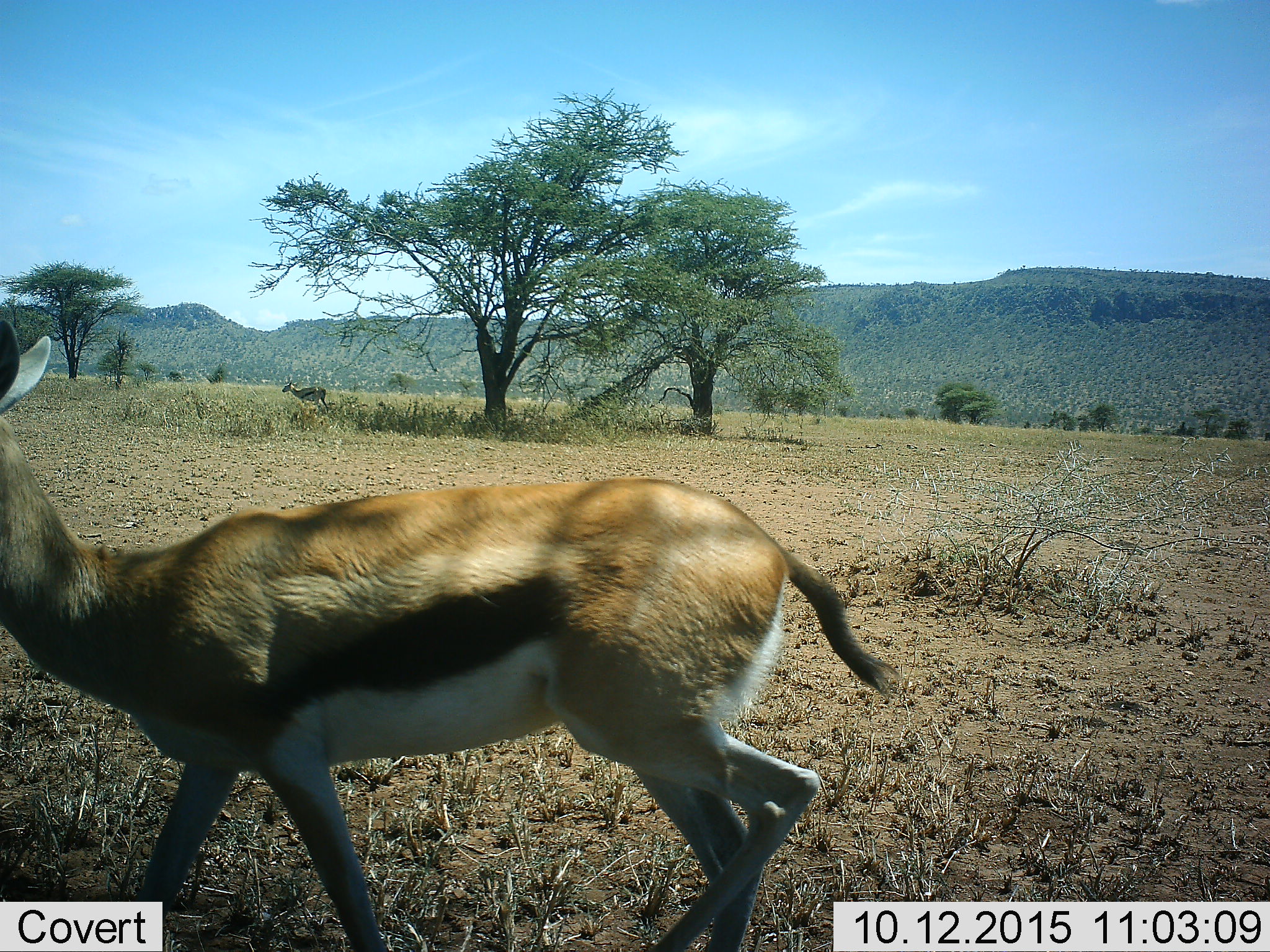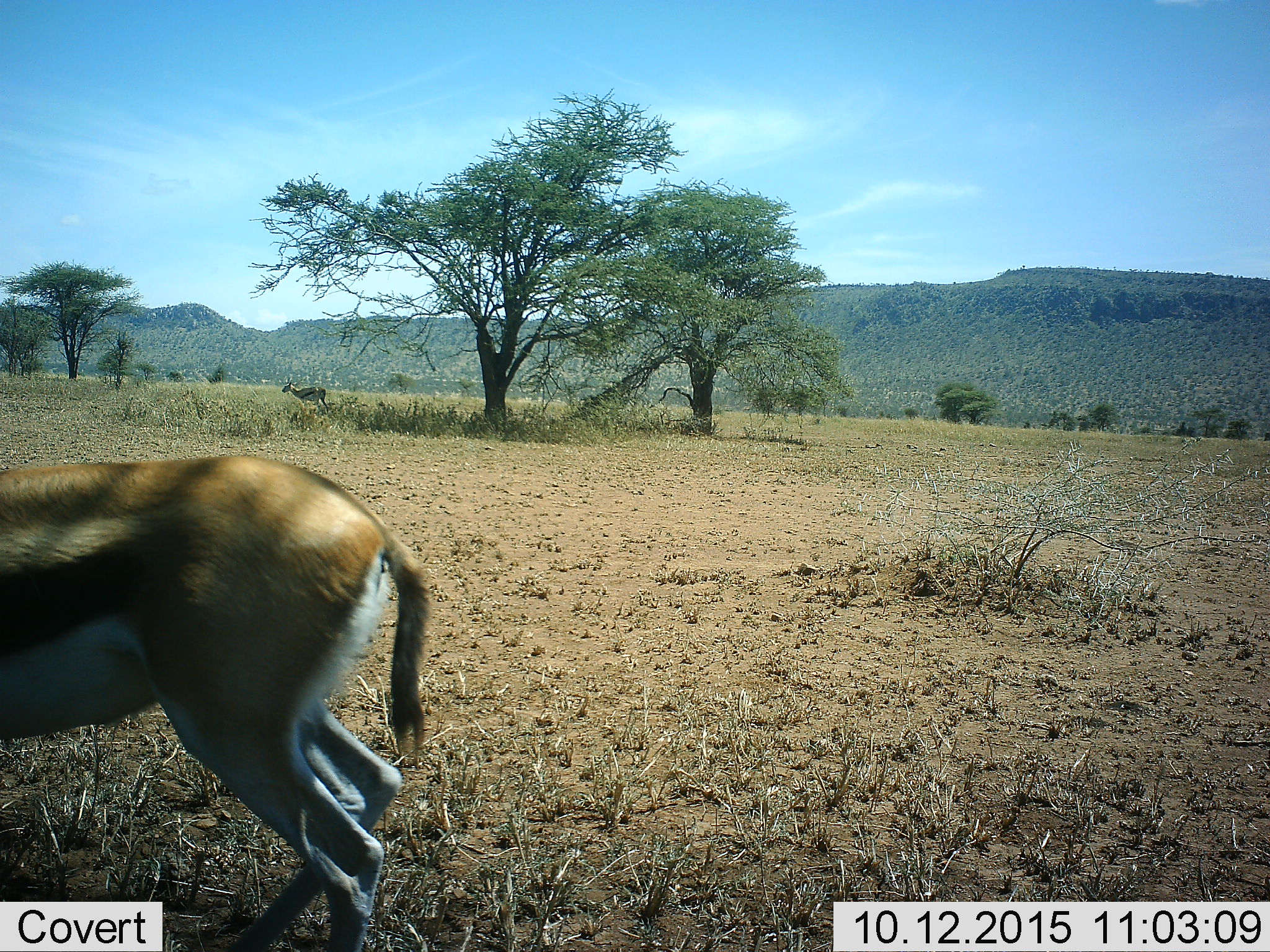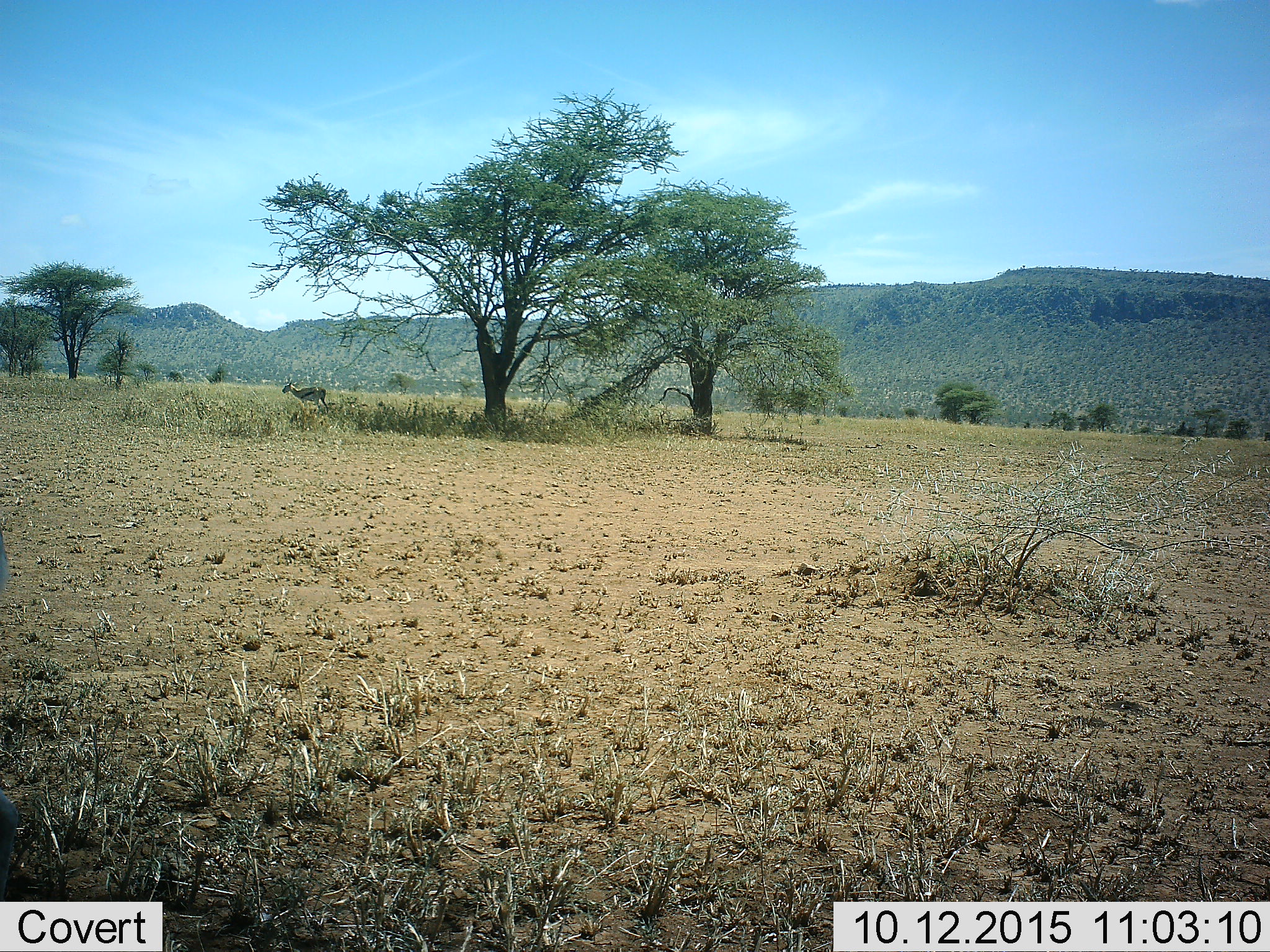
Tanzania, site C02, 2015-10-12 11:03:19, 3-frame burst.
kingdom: Animalia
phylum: Chordata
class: Mammalia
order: Artiodactyla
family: Bovidae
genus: Eudorcas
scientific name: Eudorcas thomsonii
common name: thomson's gazelle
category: gazellethomsons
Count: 2.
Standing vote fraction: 53%.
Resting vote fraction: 0%.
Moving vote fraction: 100%.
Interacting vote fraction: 0%.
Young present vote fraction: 0%.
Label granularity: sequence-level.